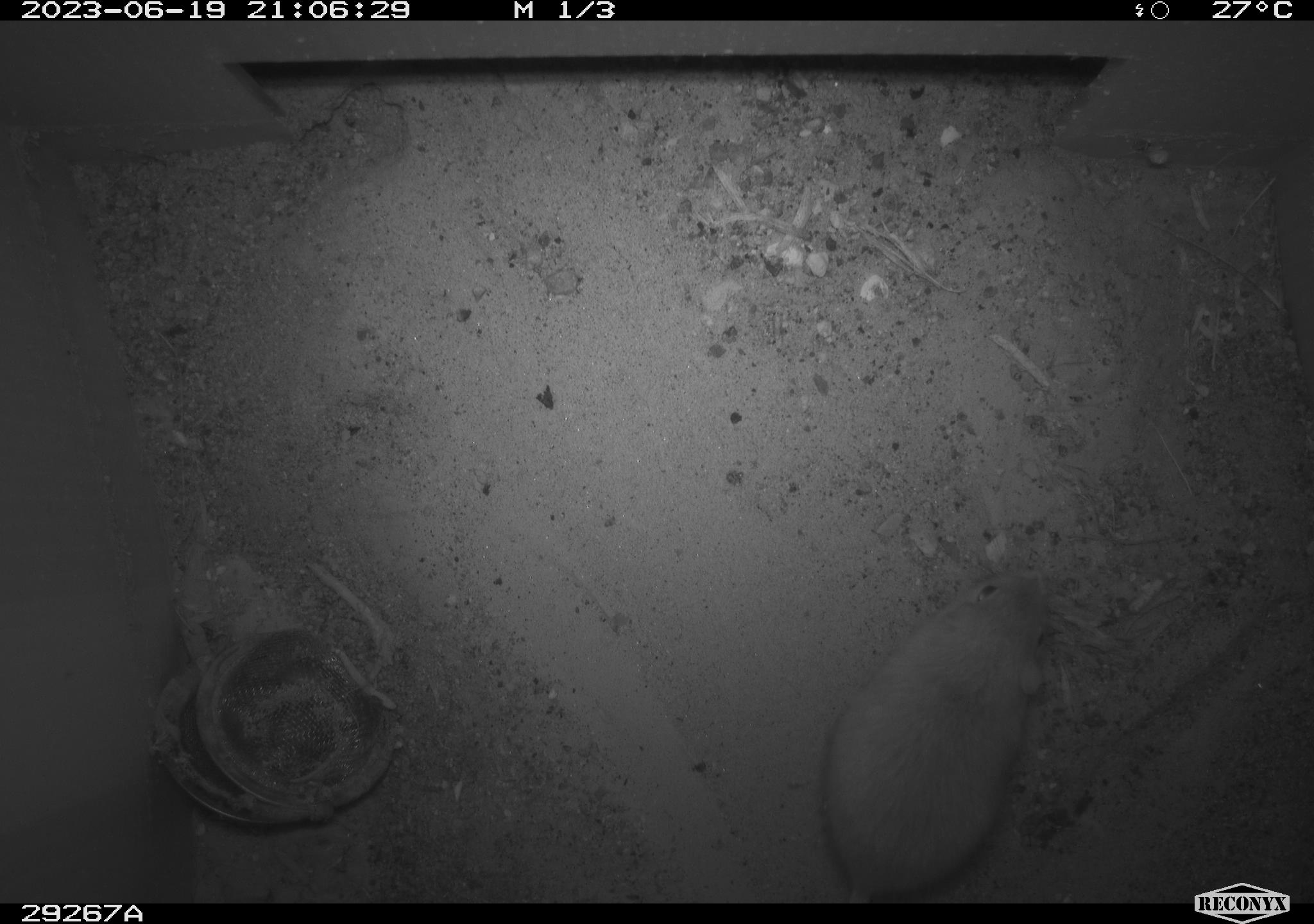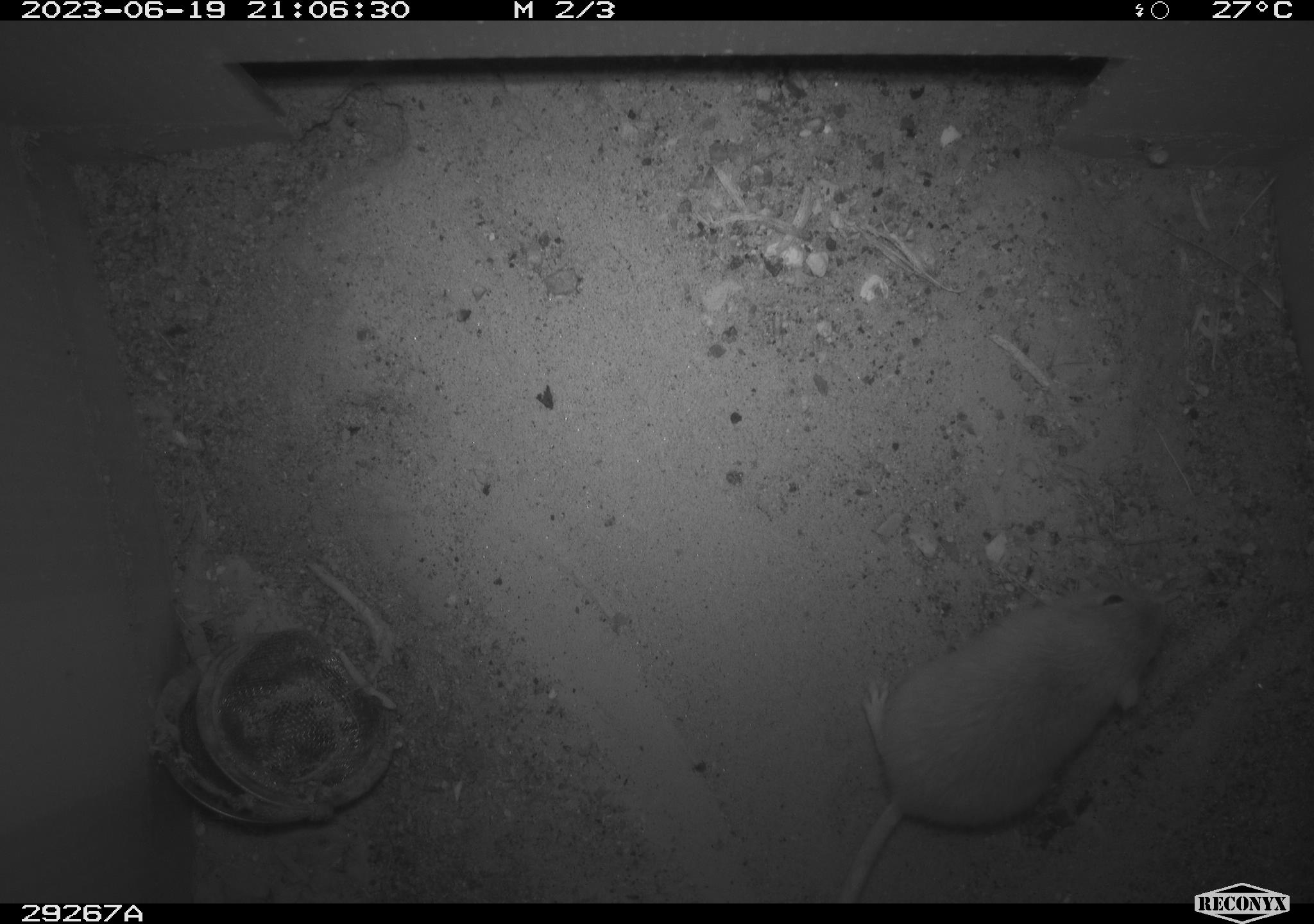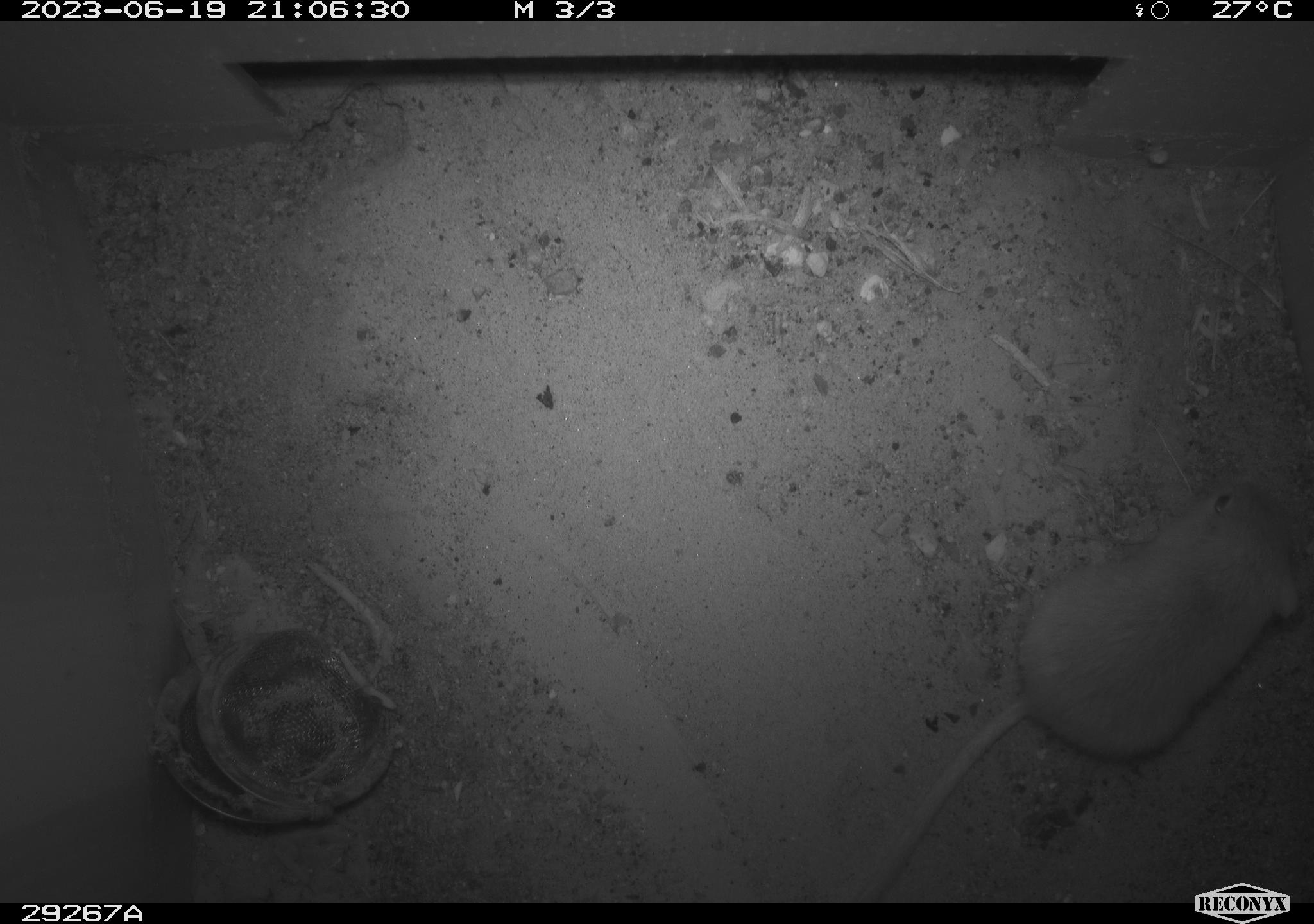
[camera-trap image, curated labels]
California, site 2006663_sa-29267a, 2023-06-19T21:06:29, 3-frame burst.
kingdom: Animalia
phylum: Chordata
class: Mammalia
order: Rodentia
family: Heteromyidae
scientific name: Heteromyidae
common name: kangaroo rats and pocket mice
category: heteromyidae family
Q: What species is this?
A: Heteromyidae family (kangaroo rats and pocket mice) (Heteromyidae).